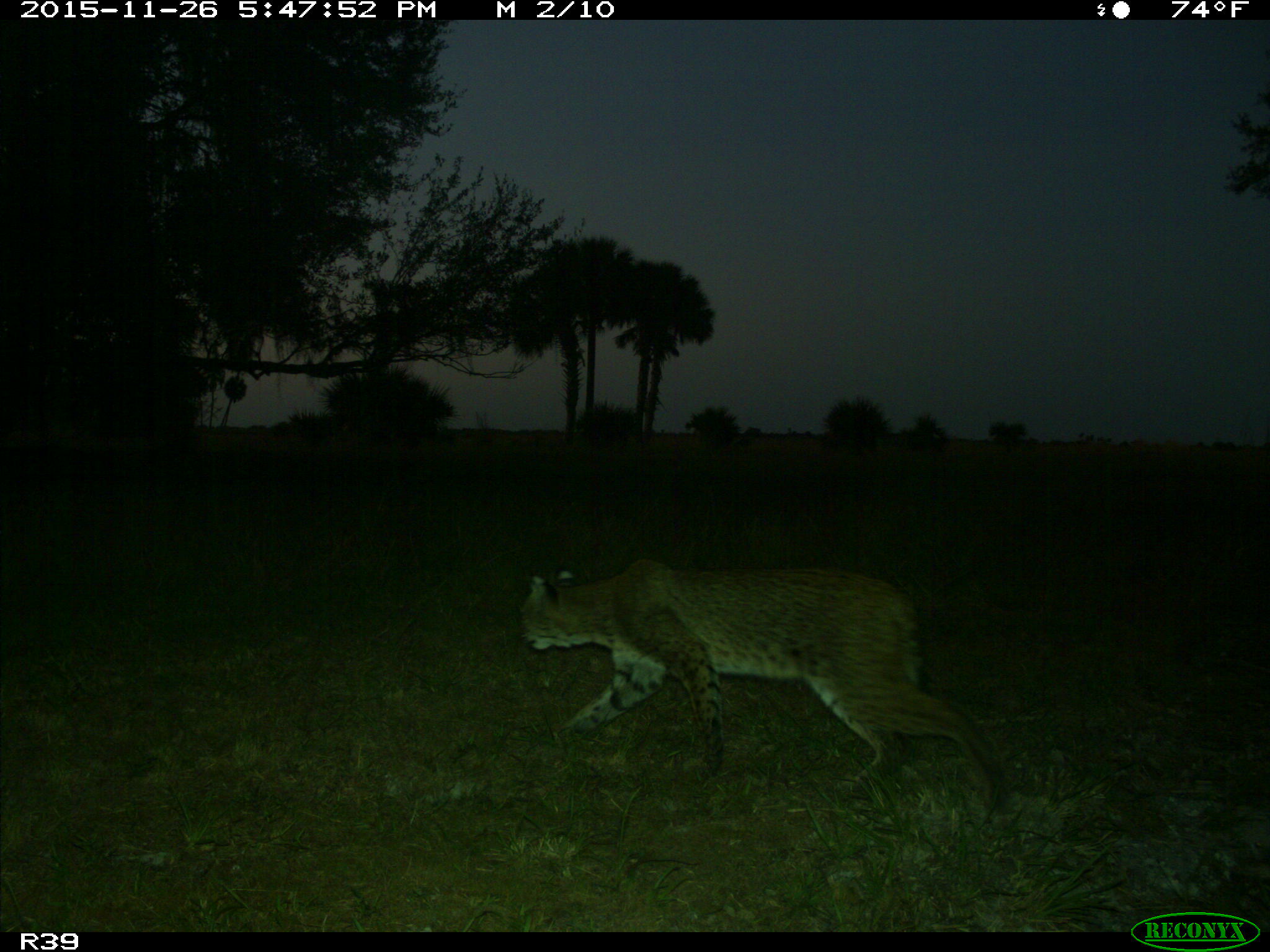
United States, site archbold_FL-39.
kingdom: Animalia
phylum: Chordata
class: Mammalia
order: Carnivora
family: Felidae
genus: Lynx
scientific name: Lynx rufus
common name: bobcat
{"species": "Lynx rufus (bobcat)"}